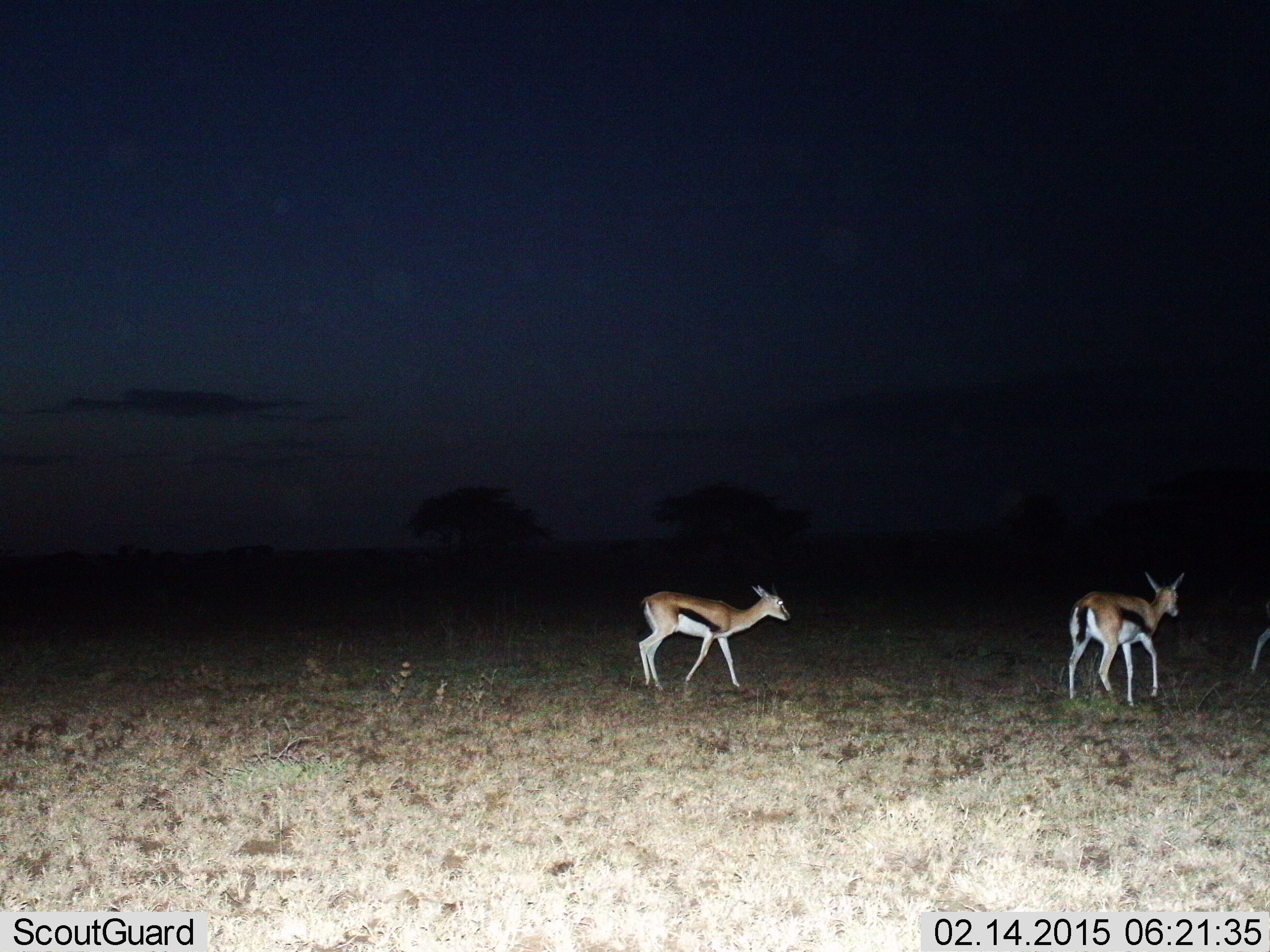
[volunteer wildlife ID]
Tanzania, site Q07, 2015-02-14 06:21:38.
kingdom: Animalia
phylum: Chordata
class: Mammalia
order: Artiodactyla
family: Bovidae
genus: Eudorcas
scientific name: Eudorcas thomsonii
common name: thomson's gazelle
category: gazellethomsons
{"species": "gazellethomsons (thomson's gazelle) (Eudorcas thomsonii)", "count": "2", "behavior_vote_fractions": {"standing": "40%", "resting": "0%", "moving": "70%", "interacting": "0%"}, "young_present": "10%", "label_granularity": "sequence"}